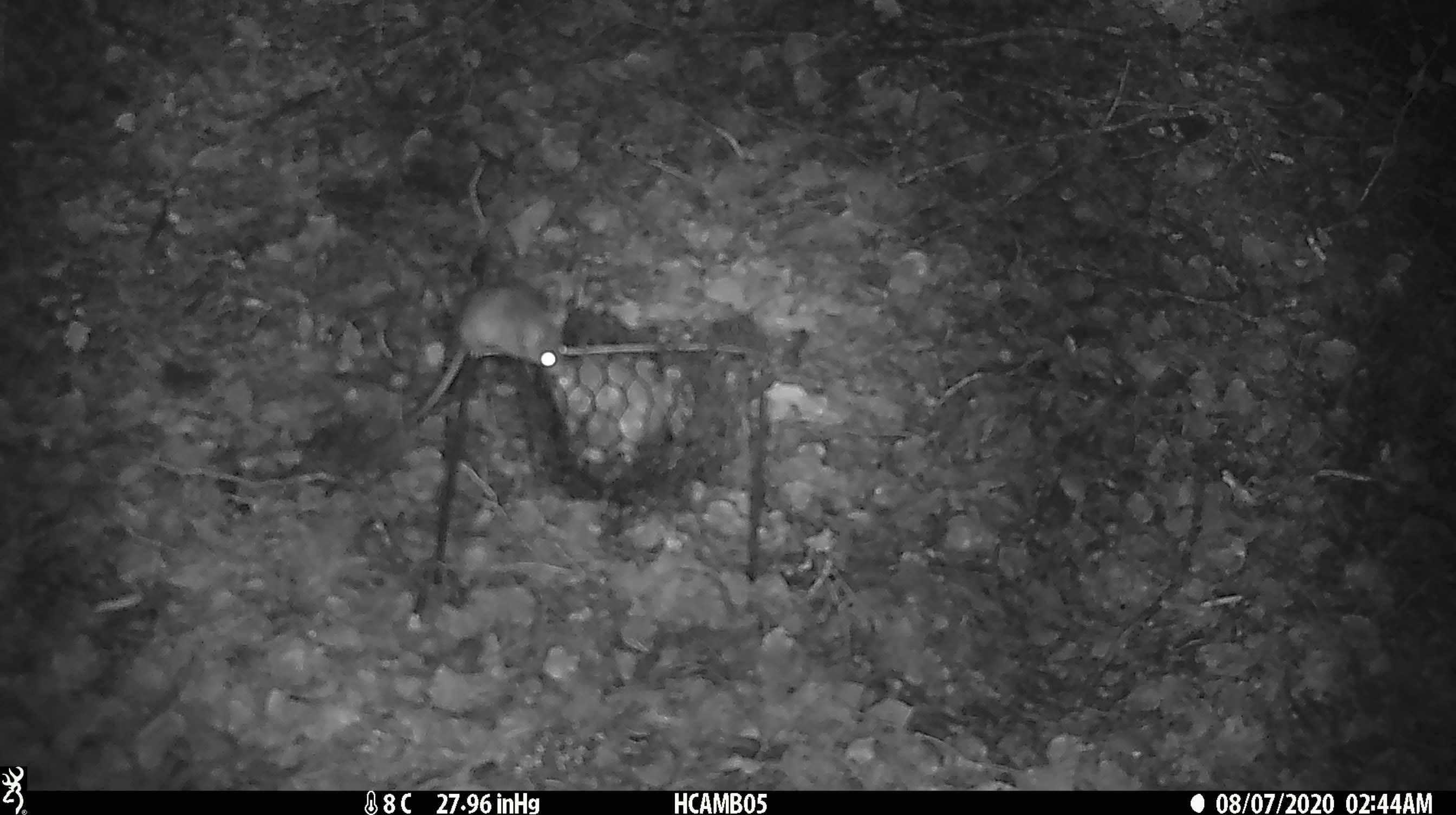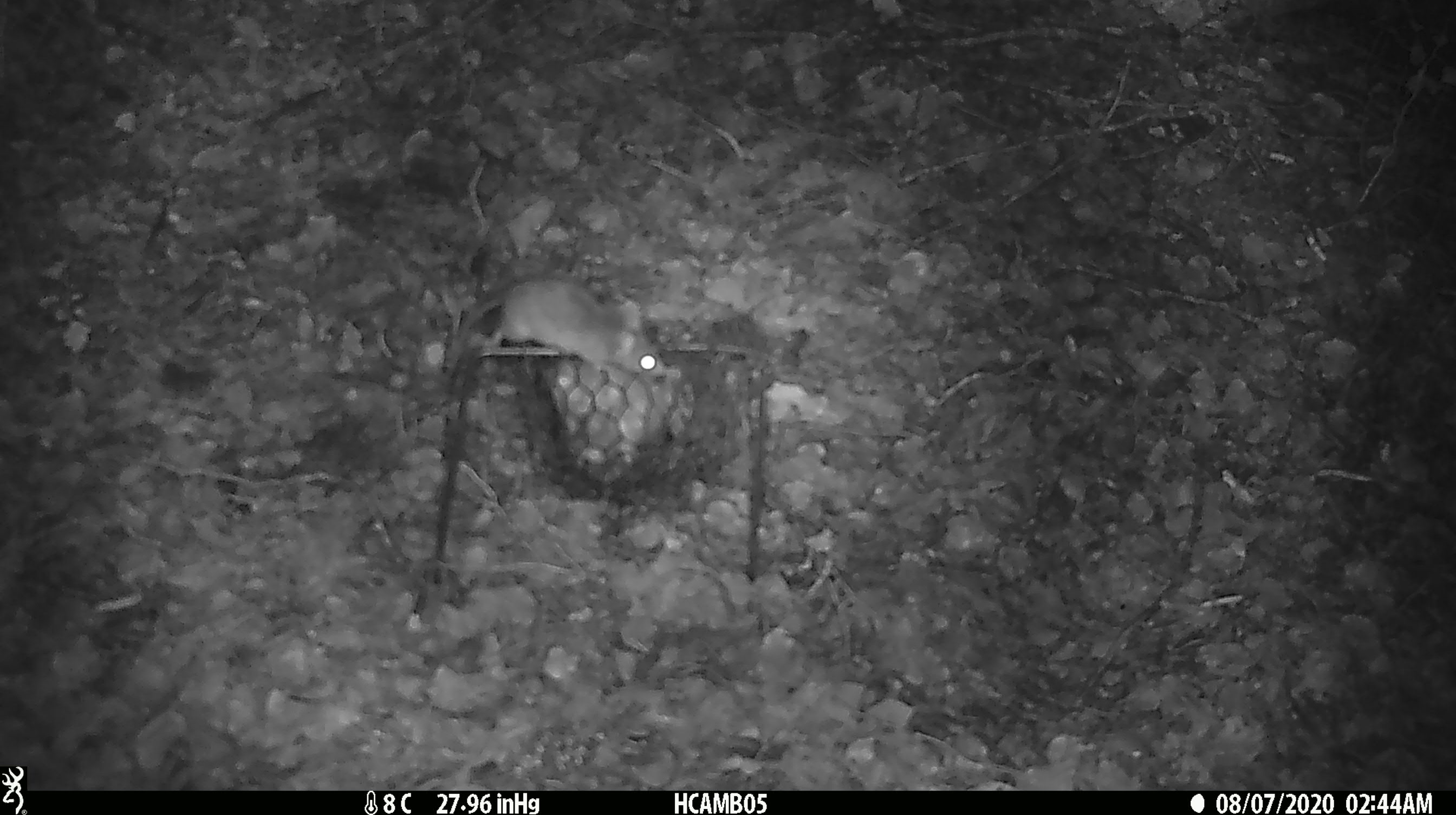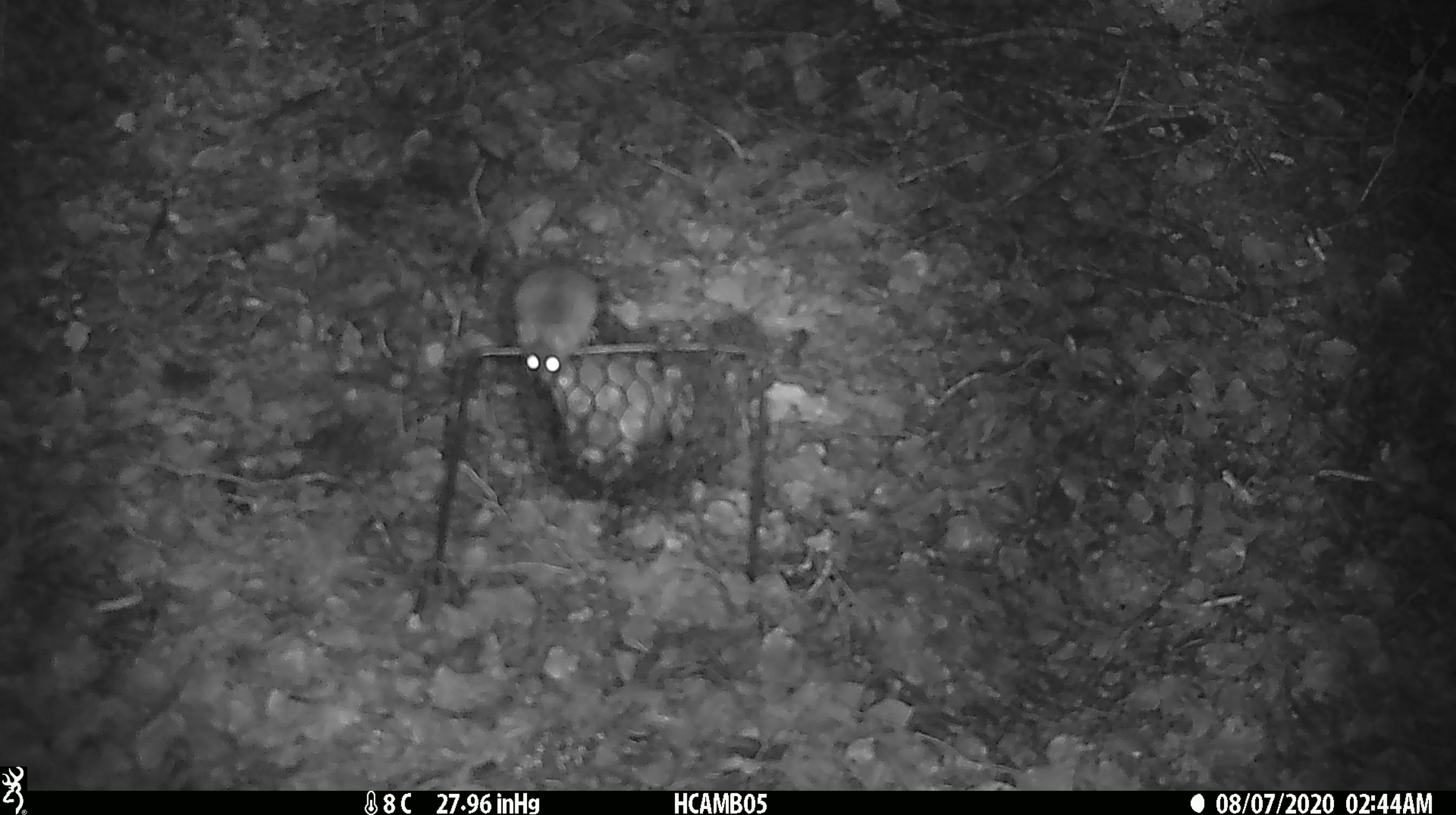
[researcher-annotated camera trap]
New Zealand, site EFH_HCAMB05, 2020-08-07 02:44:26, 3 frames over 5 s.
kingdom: Animalia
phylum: Chordata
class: Mammalia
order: Rodentia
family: Muridae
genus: Mus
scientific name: Mus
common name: mouse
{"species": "mouse (Mus)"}